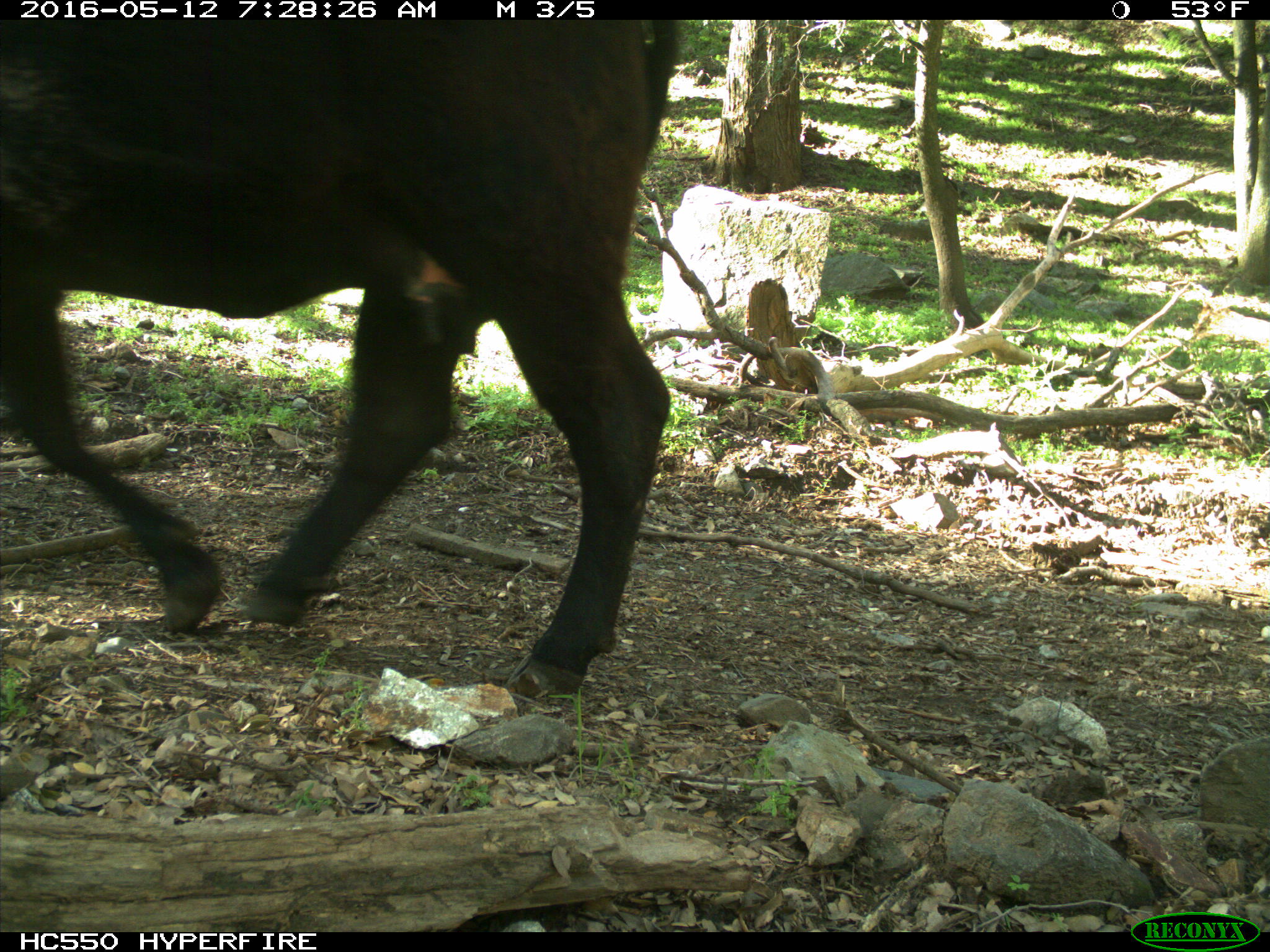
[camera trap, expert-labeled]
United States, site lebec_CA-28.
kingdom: Animalia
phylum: Chordata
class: Mammalia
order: Artiodactyla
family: Bovidae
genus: Bos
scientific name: Bos taurus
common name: domestic cow